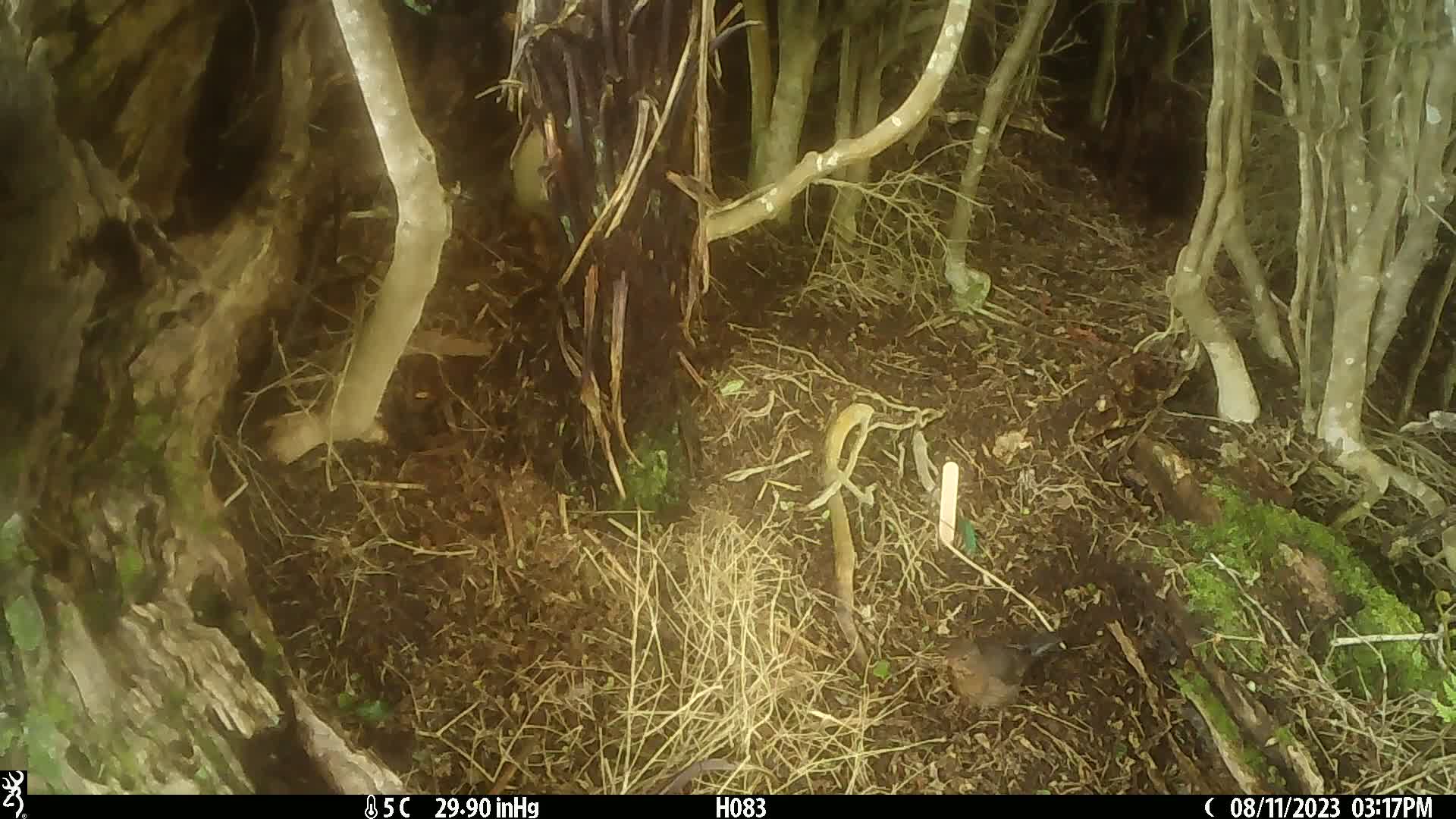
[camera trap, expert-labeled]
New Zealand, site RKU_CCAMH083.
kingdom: Animalia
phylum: Chordata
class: Aves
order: Passeriformes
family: Turdidae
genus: Turdus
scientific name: Turdus merula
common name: eurasian blackbird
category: blackbird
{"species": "blackbird (eurasian blackbird) (Turdus merula)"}